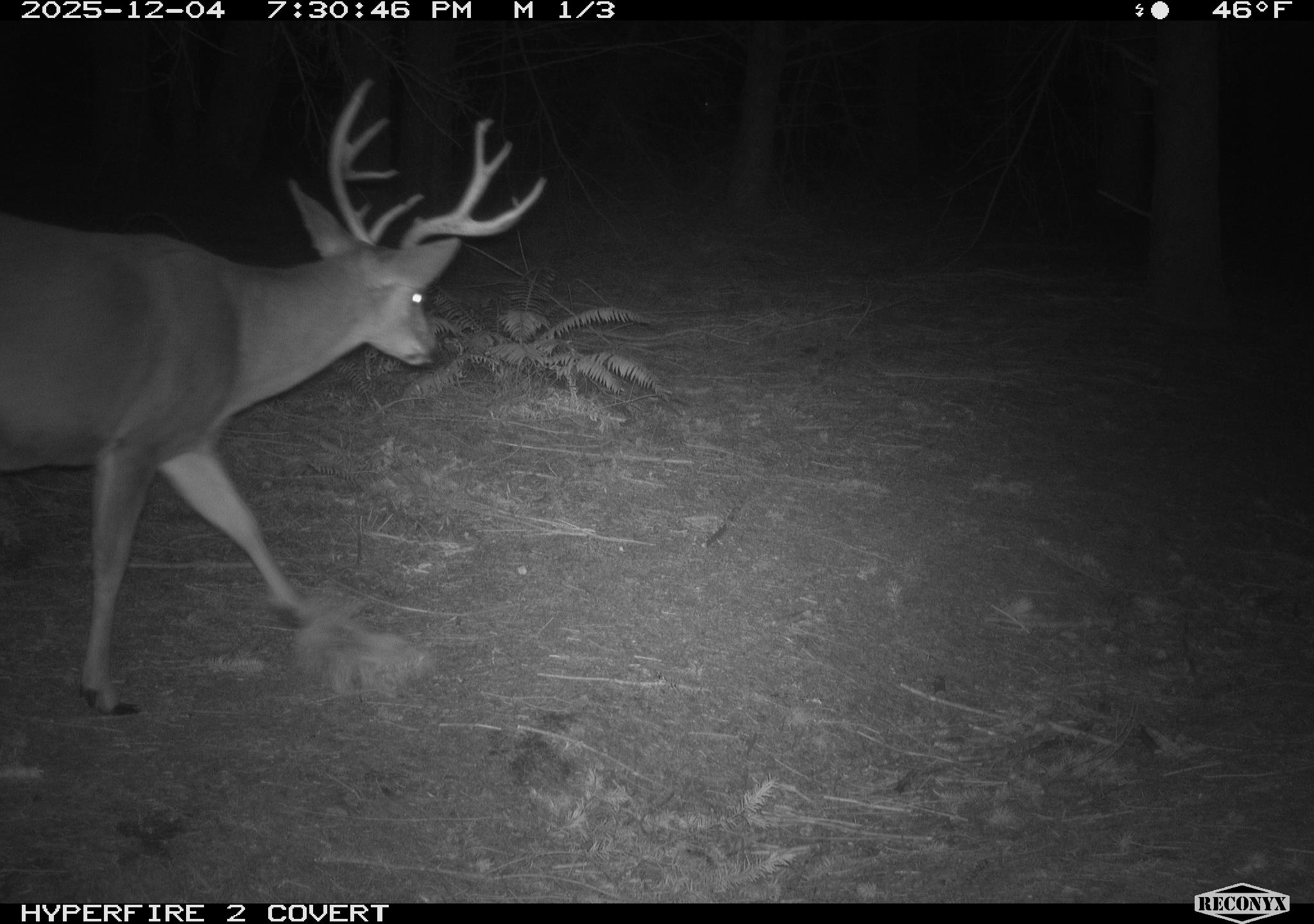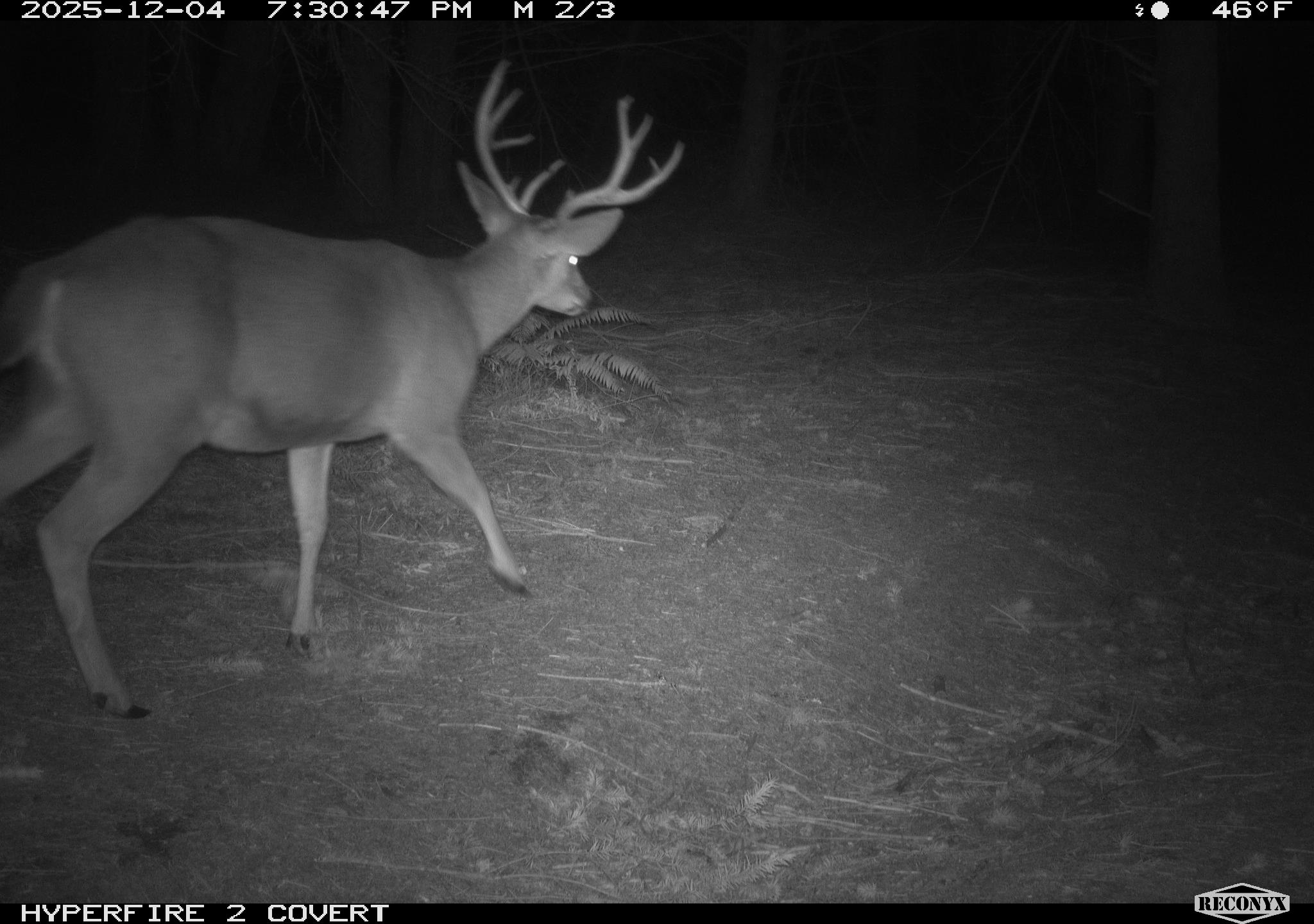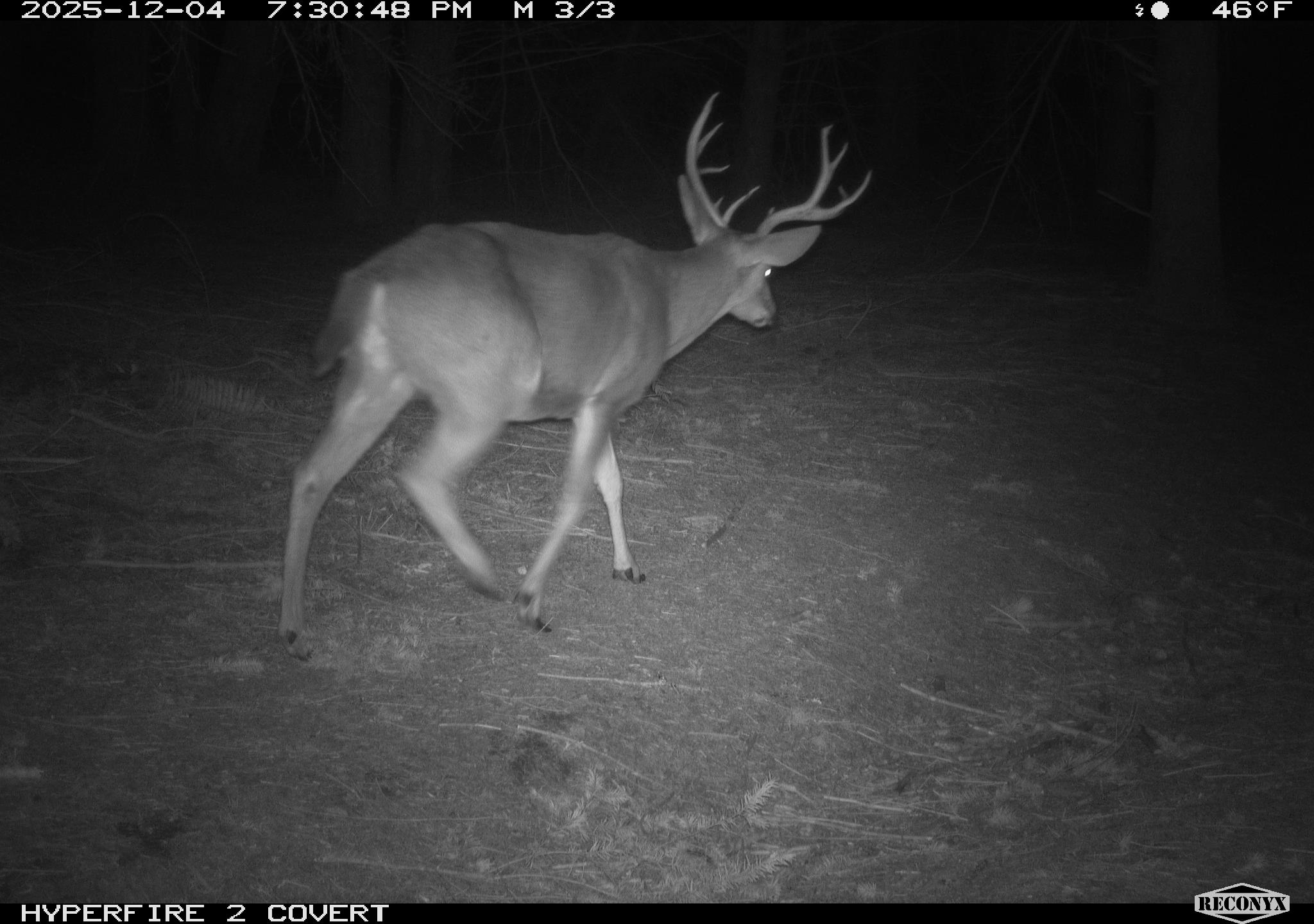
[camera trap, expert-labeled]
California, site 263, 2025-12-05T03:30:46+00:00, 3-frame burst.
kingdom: Animalia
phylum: Chordata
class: Mammalia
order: Artiodactyla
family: Cervidae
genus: Odocoileus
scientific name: Odocoileus hemionus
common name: mule deer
Mule deer (Odocoileus hemionus).